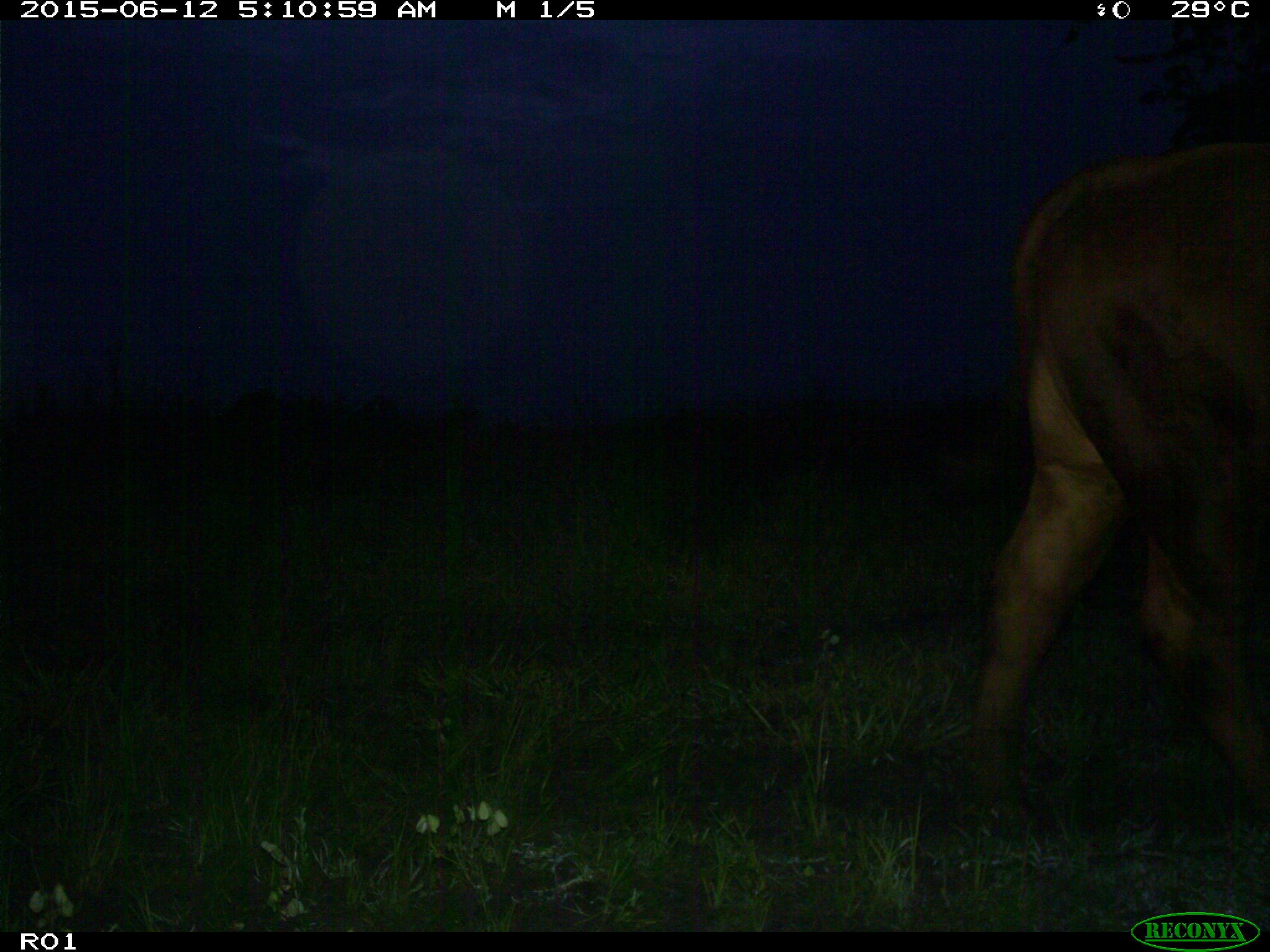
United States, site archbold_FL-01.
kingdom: Animalia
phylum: Chordata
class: Mammalia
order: Artiodactyla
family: Bovidae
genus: Bos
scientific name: Bos taurus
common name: domestic cow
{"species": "Bos taurus (domestic cow)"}